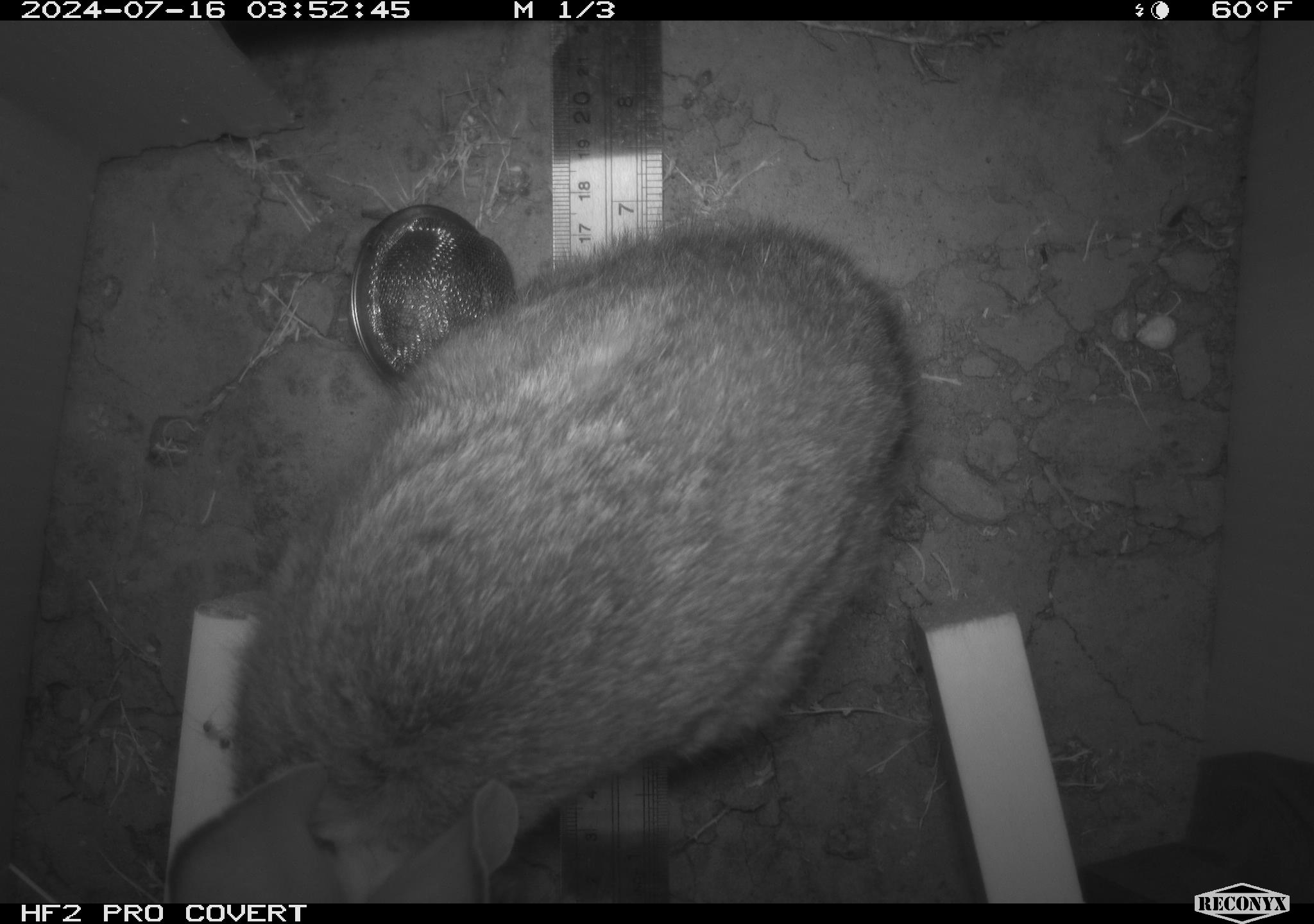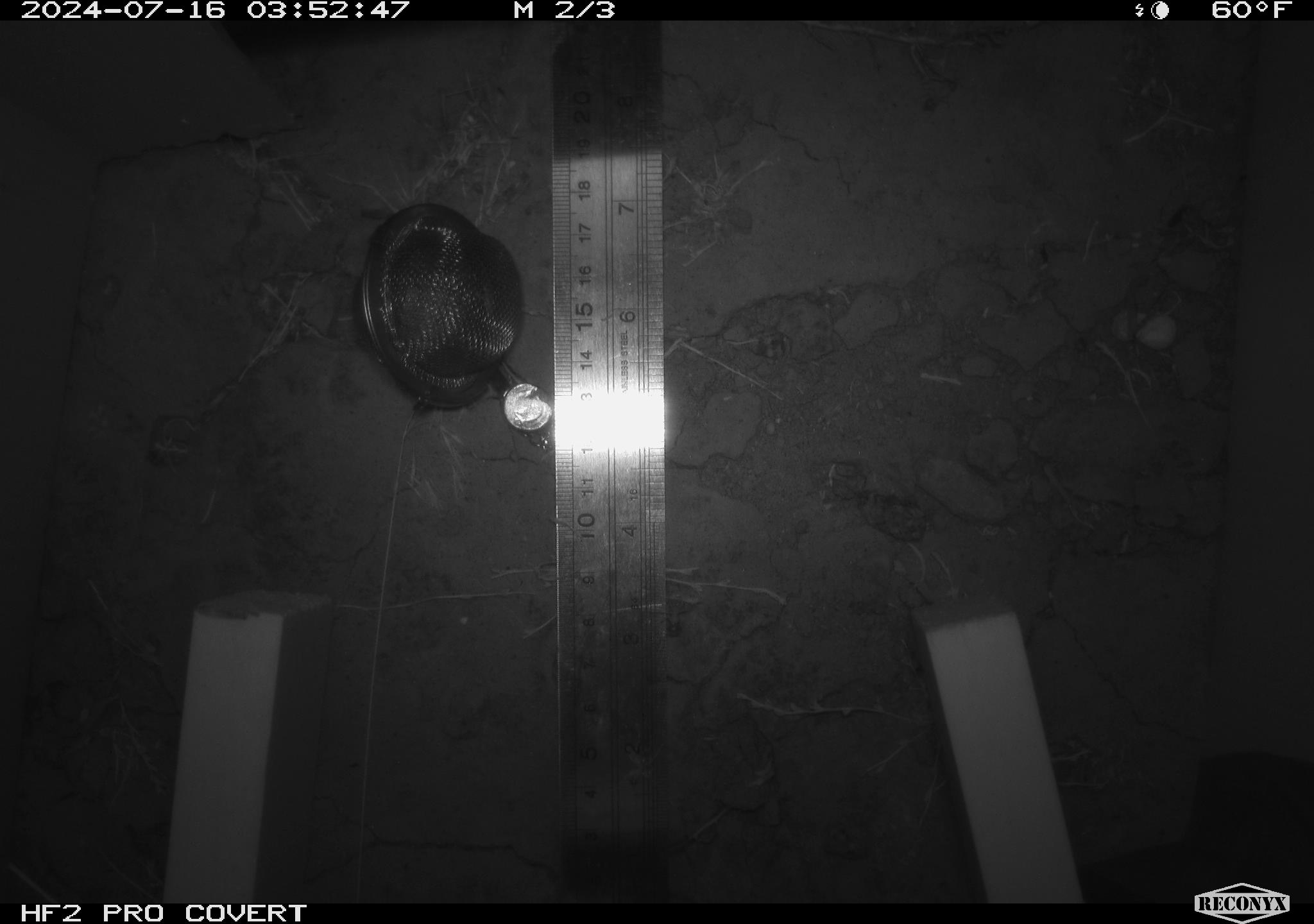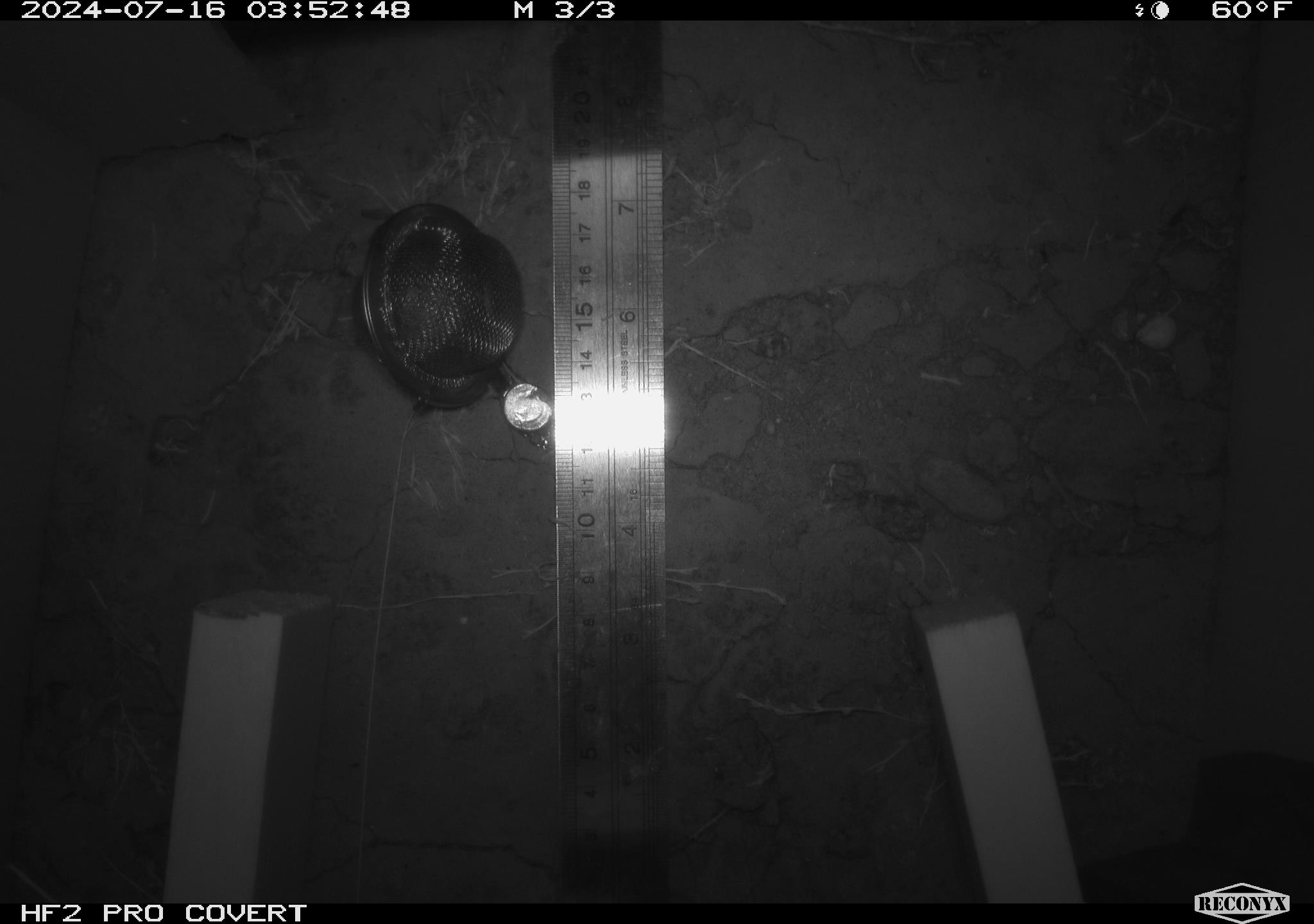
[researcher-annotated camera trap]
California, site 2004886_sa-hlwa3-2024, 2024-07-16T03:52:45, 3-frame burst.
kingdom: Animalia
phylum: Chordata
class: Mammalia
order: Lagomorpha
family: Leporidae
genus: Sylvilagus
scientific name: Sylvilagus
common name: cottontail rabbits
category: sylvilagus species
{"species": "sylvilagus species (cottontail rabbits) (Sylvilagus)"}